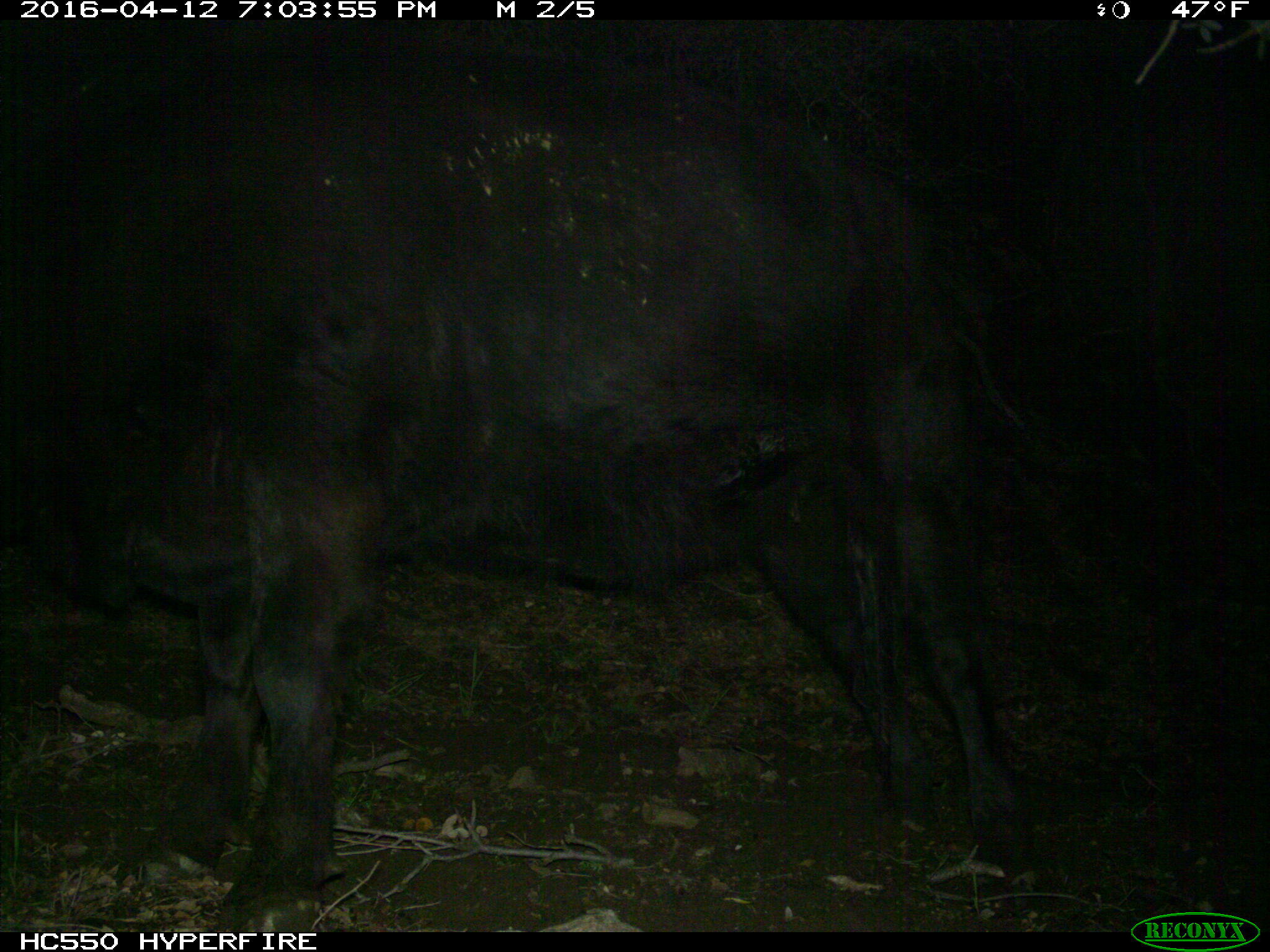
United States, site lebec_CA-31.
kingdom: Animalia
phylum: Chordata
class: Mammalia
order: Artiodactyla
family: Bovidae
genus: Bos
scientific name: Bos taurus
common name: domestic cow